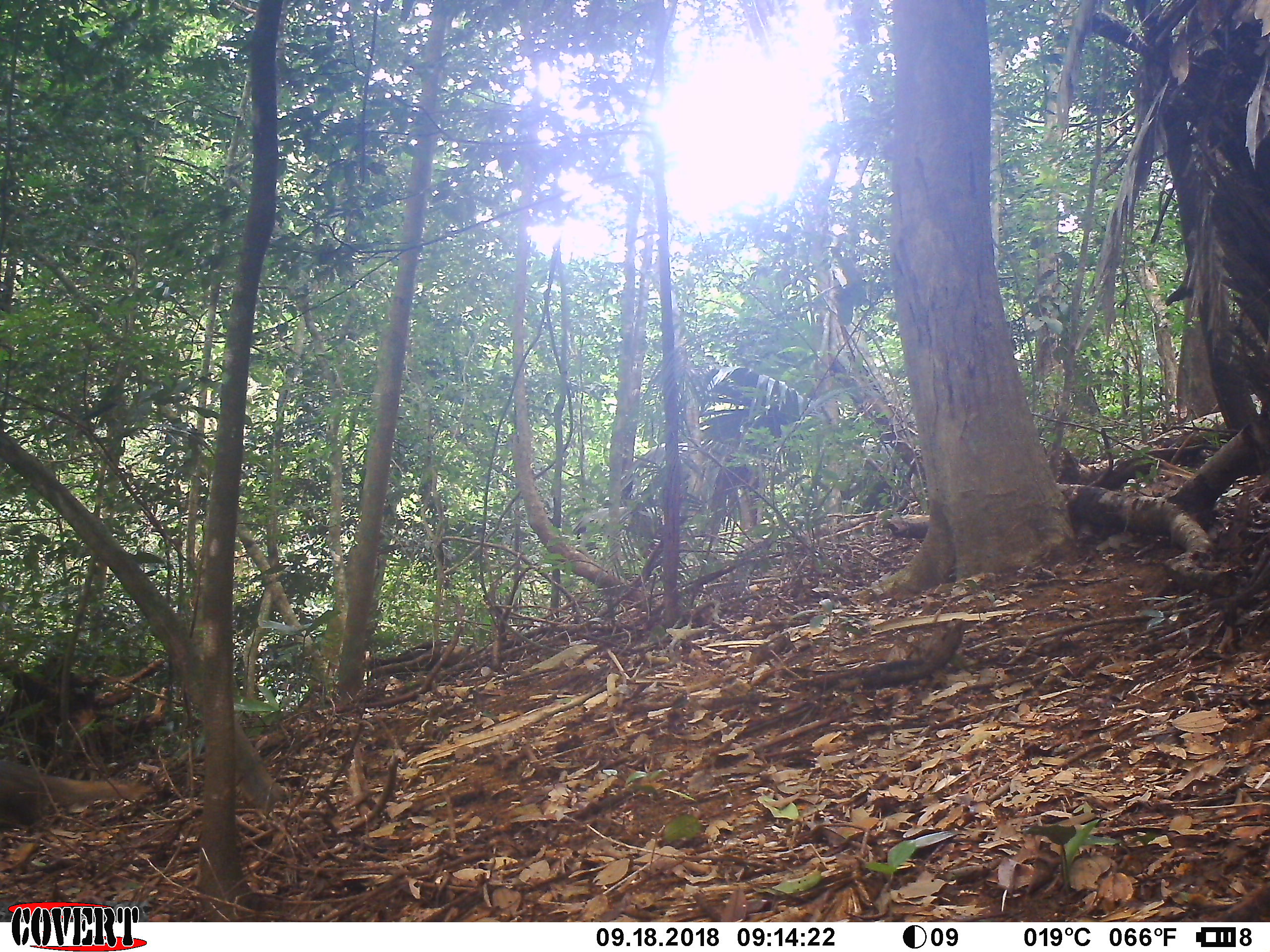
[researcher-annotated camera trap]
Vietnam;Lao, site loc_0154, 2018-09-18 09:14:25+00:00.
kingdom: Animalia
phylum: Chordata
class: Mammalia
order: Carnivora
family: Herpestidae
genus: Urva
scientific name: Urva urva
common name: crab-eating mongoose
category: crab eating mongoose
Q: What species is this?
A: Crab eating mongoose (crab-eating mongoose) (Urva urva).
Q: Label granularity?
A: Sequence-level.